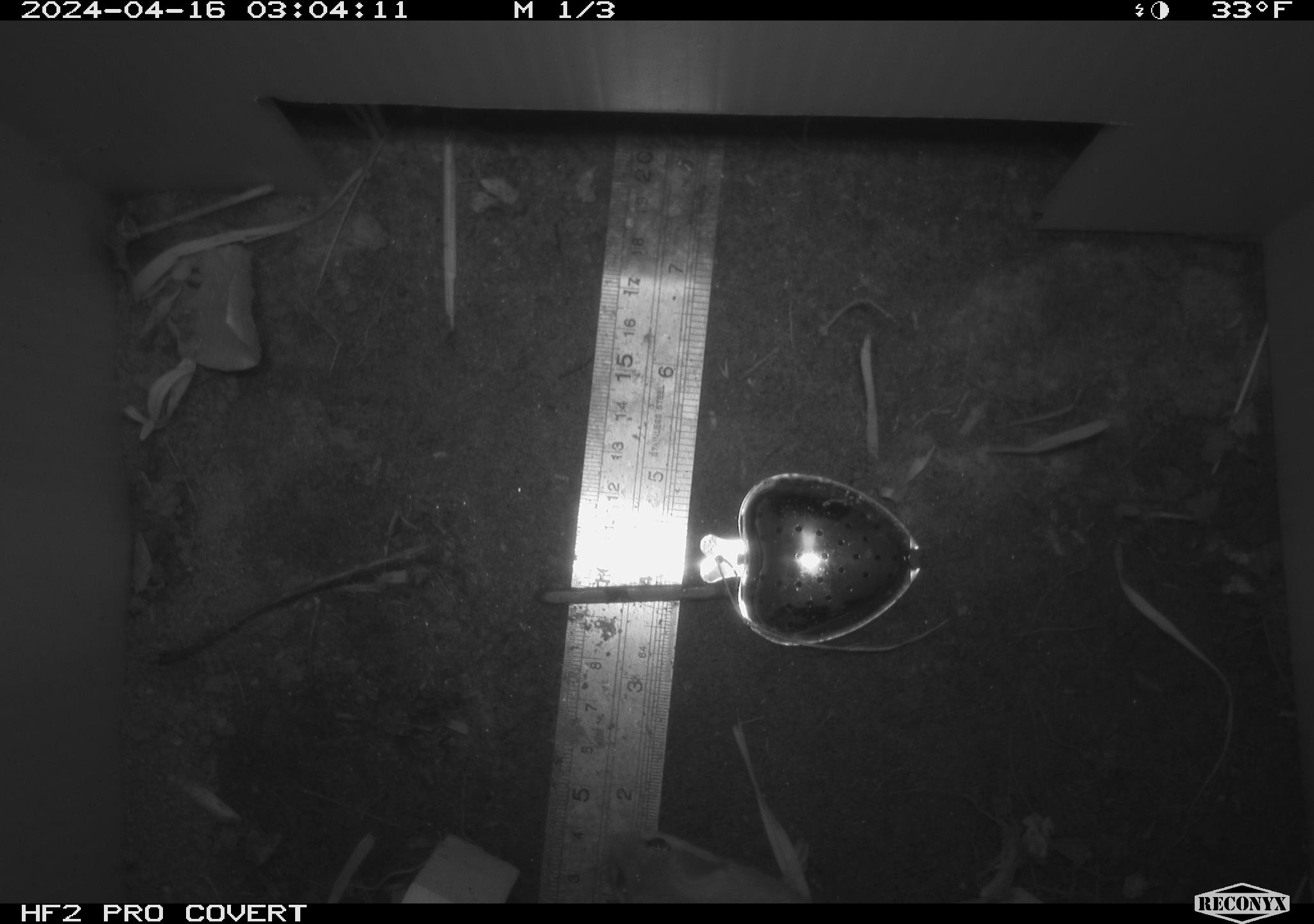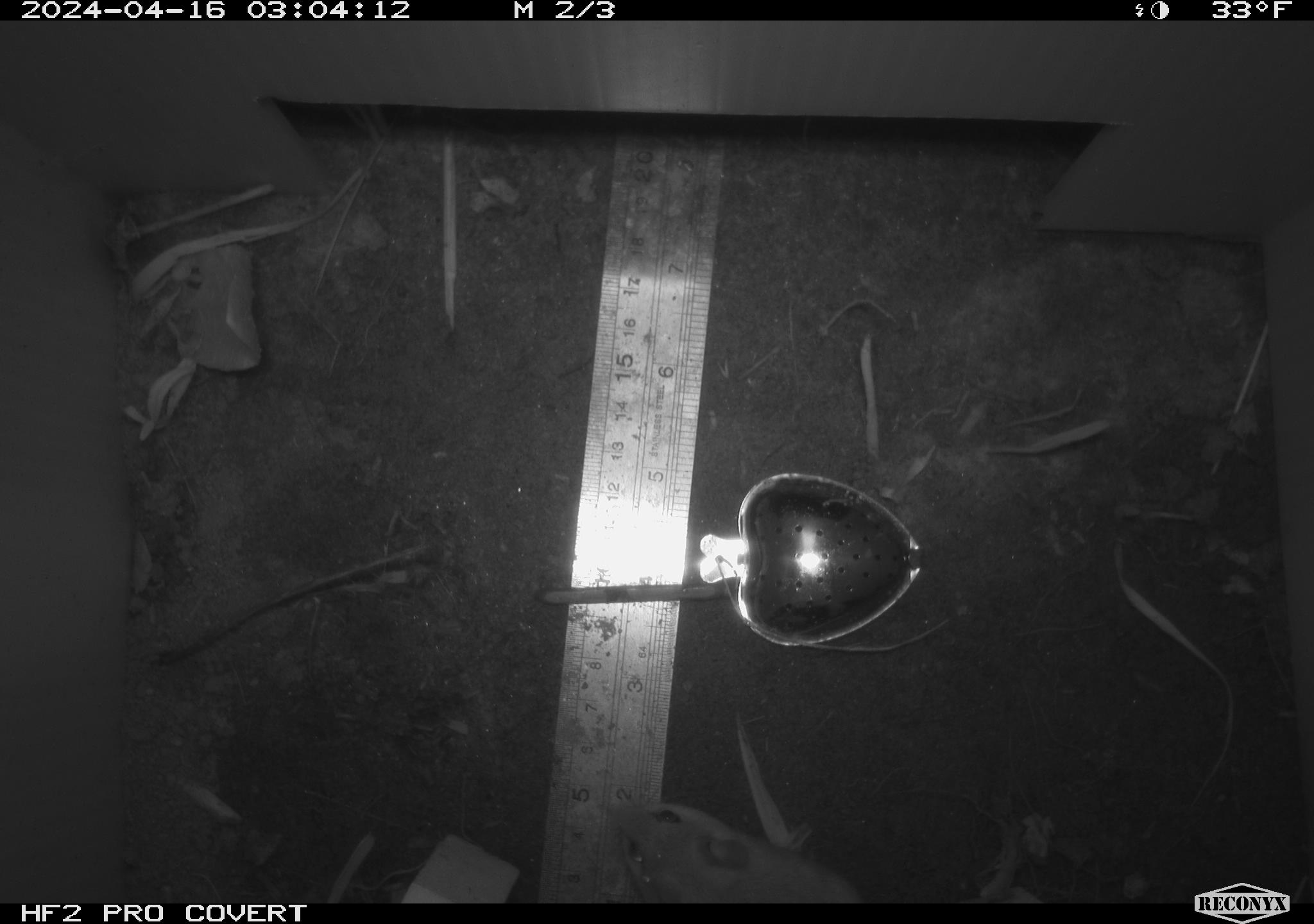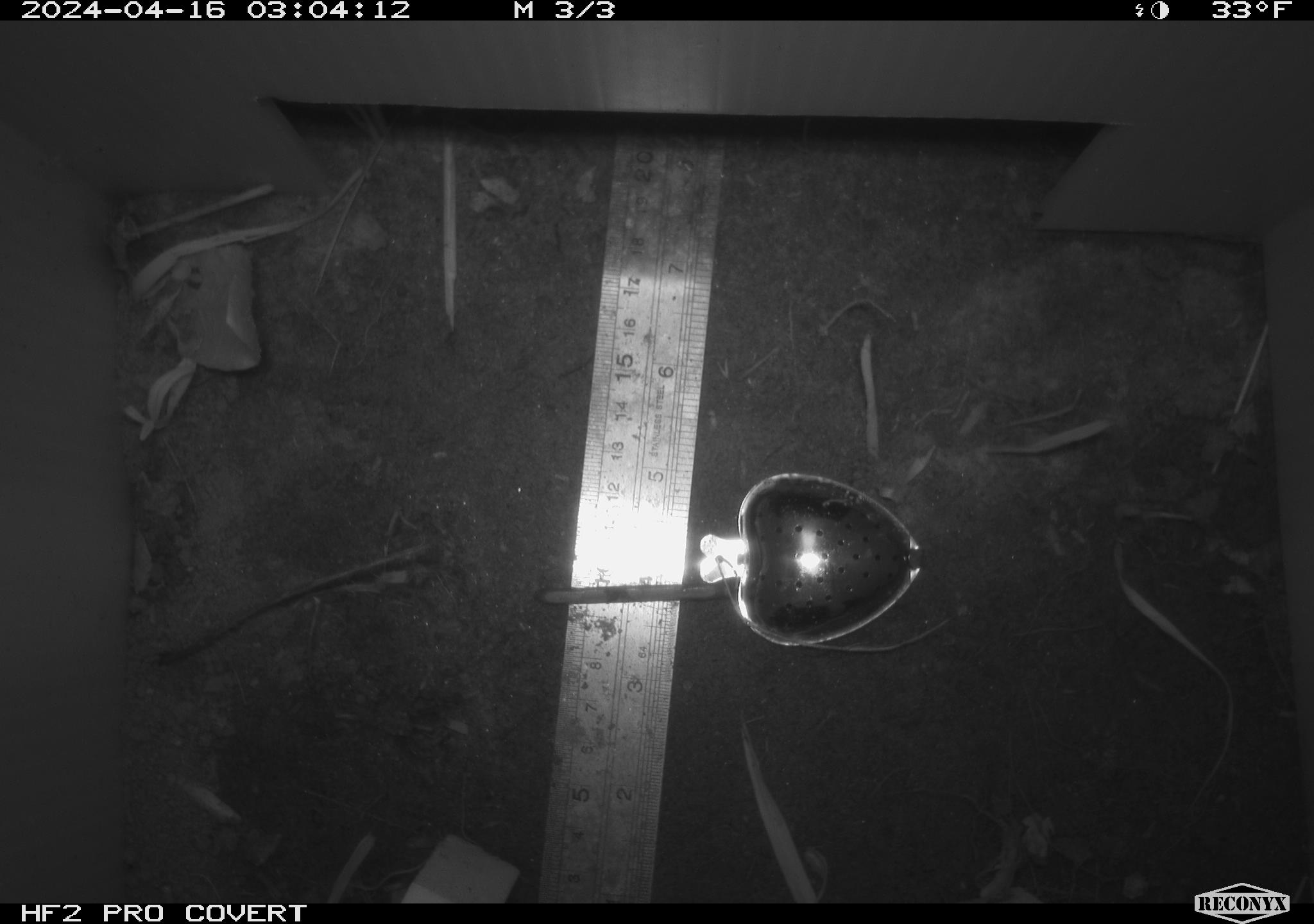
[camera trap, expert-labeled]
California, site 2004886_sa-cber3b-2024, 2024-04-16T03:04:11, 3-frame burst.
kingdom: Animalia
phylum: Chordata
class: Mammalia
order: Rodentia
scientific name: Rodentia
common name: mouse species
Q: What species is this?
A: Mouse species (Rodentia).